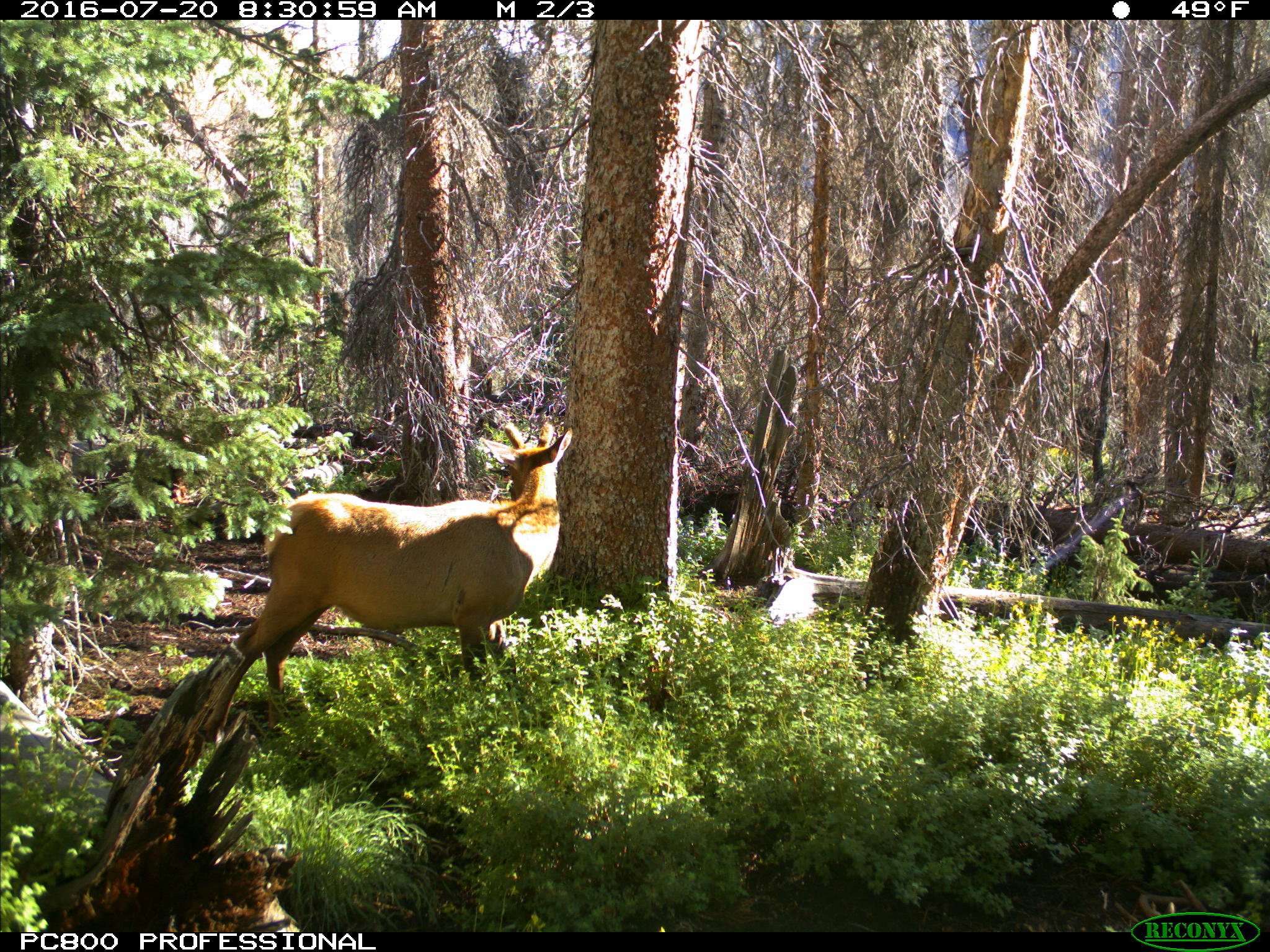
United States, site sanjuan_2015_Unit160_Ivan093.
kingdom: Animalia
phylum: Chordata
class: Mammalia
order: Artiodactyla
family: Cervidae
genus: Cervus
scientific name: Cervus elaphus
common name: red deer